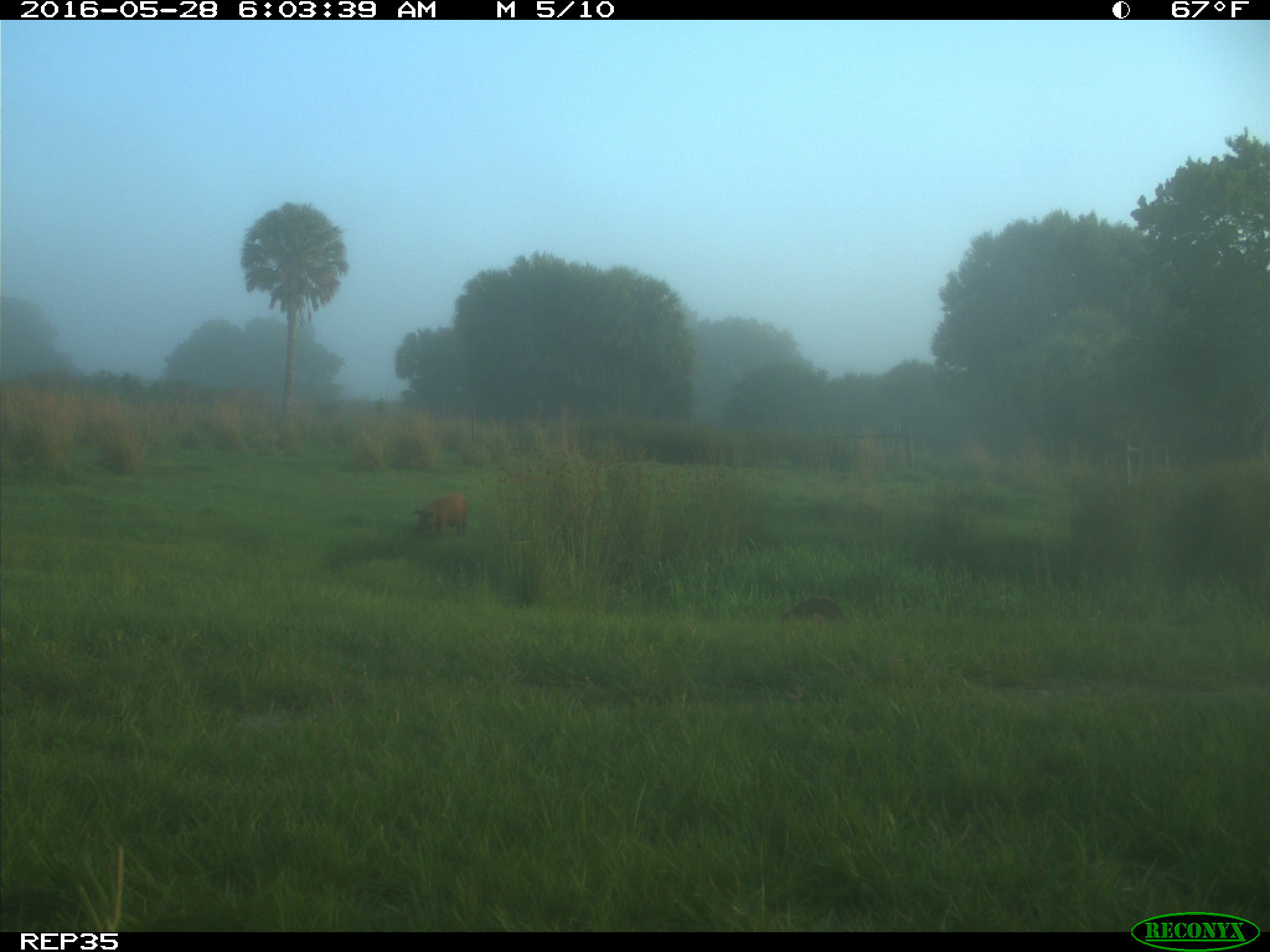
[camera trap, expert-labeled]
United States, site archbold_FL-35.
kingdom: Animalia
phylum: Chordata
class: Mammalia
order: Artiodactyla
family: Suidae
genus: Sus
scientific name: Sus scrofa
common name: wild boar